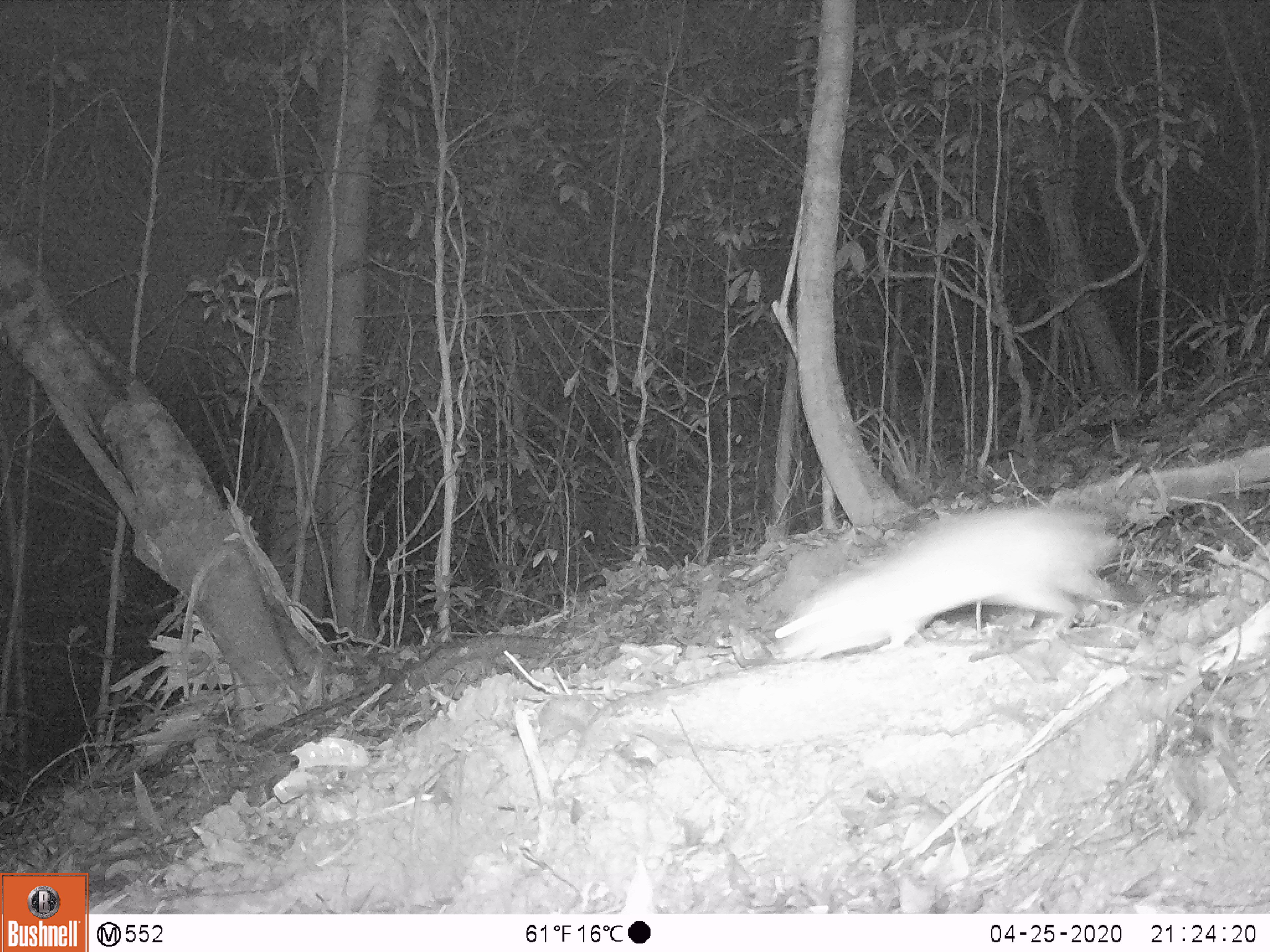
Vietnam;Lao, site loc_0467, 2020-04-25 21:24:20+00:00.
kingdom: Animalia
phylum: Chordata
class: Mammalia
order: Rodentia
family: Muridae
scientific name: Muridae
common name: old-world mice and rats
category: unidentified murid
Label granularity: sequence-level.